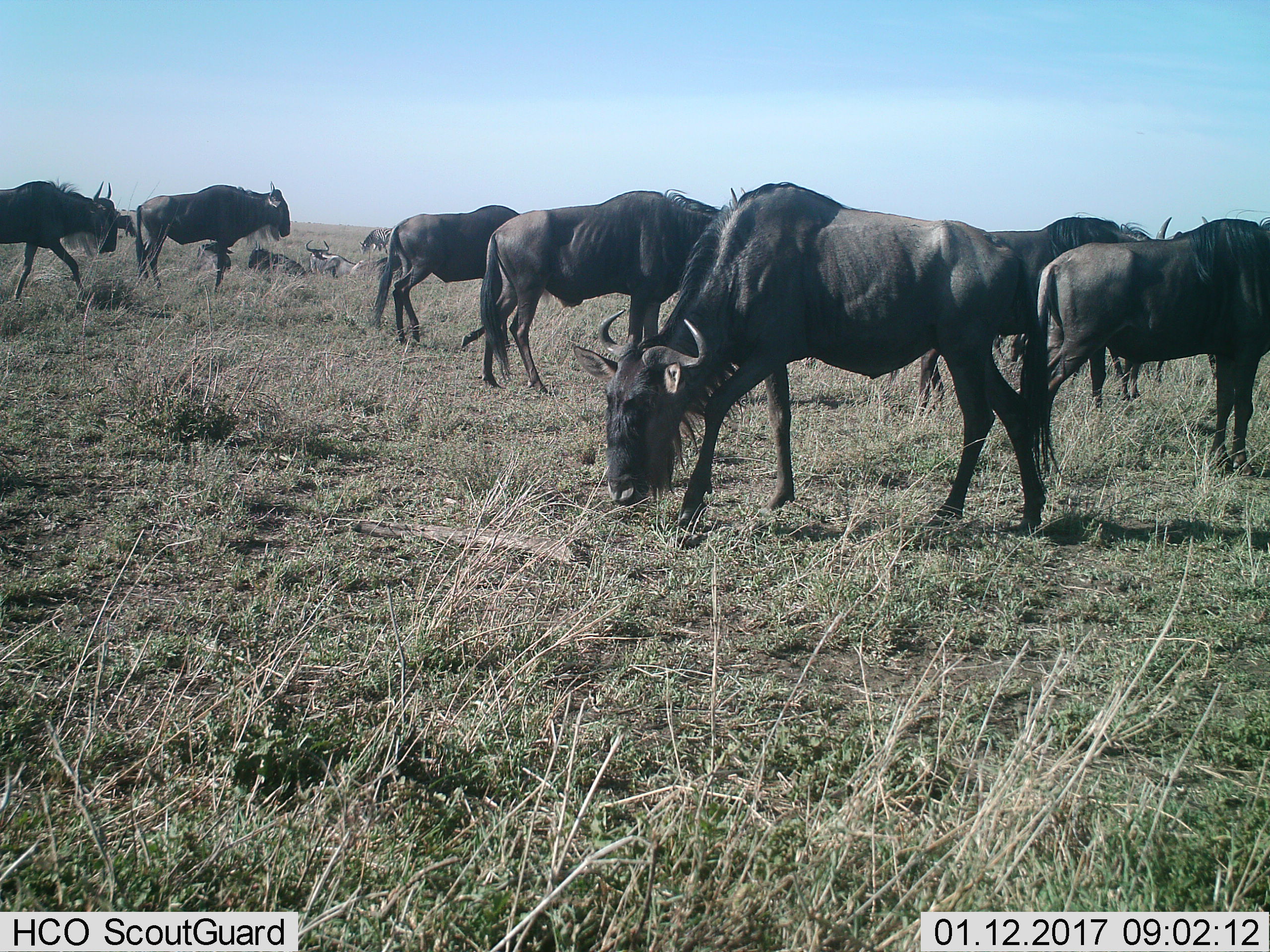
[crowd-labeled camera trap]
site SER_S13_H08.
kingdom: Animalia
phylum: Chordata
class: Mammalia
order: Artiodactyla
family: Bovidae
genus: Connochaetes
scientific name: Connochaetes taurinus taurinus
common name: blue wildebeest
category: wildebeestblue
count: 9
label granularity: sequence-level